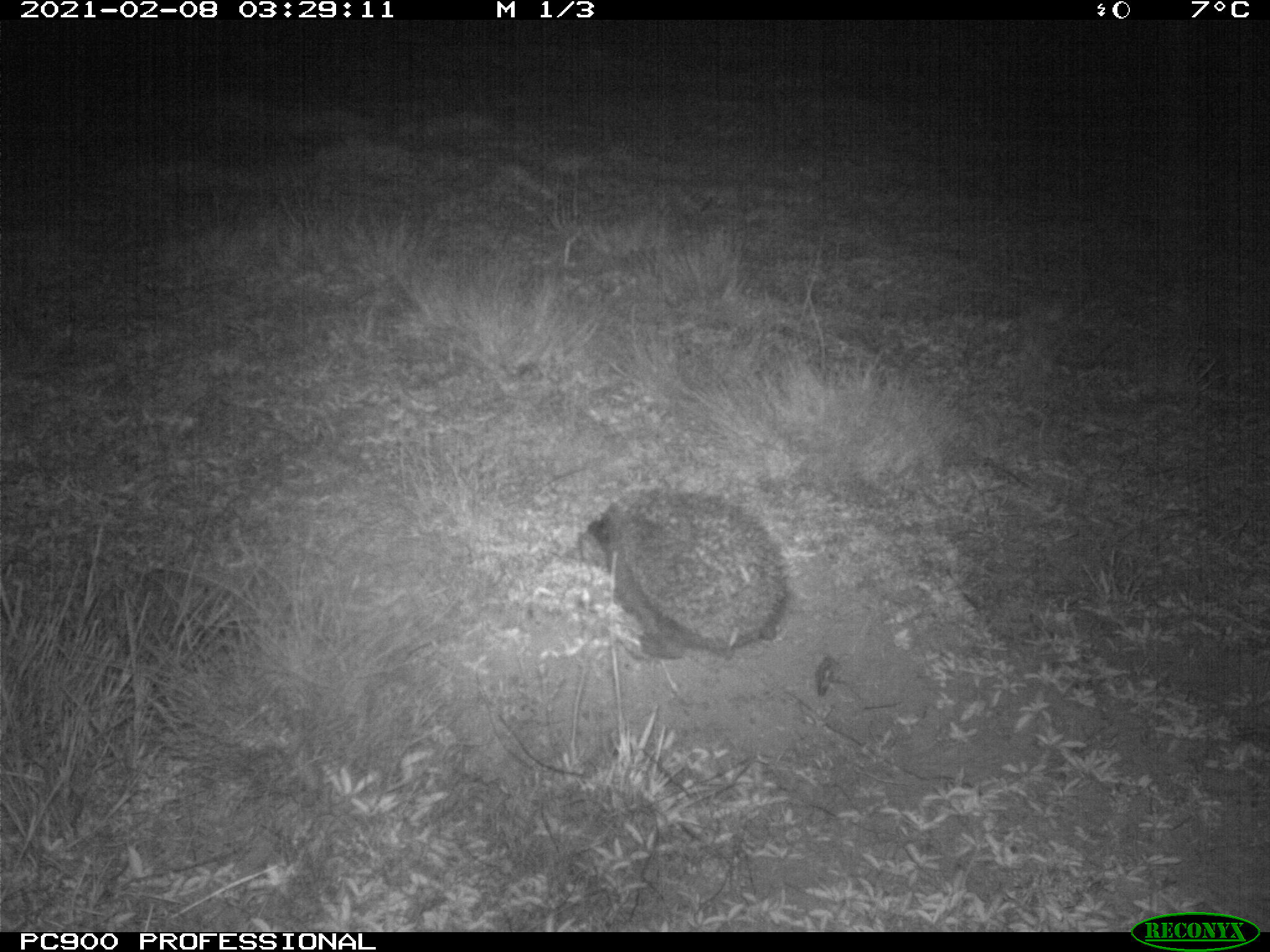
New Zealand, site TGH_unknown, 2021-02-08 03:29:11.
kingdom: Animalia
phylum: Chordata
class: Mammalia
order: Eulipotyphla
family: Erinaceidae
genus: Erinaceus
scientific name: Erinaceus europaeus europaeus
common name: european hedgehog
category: hedgehog